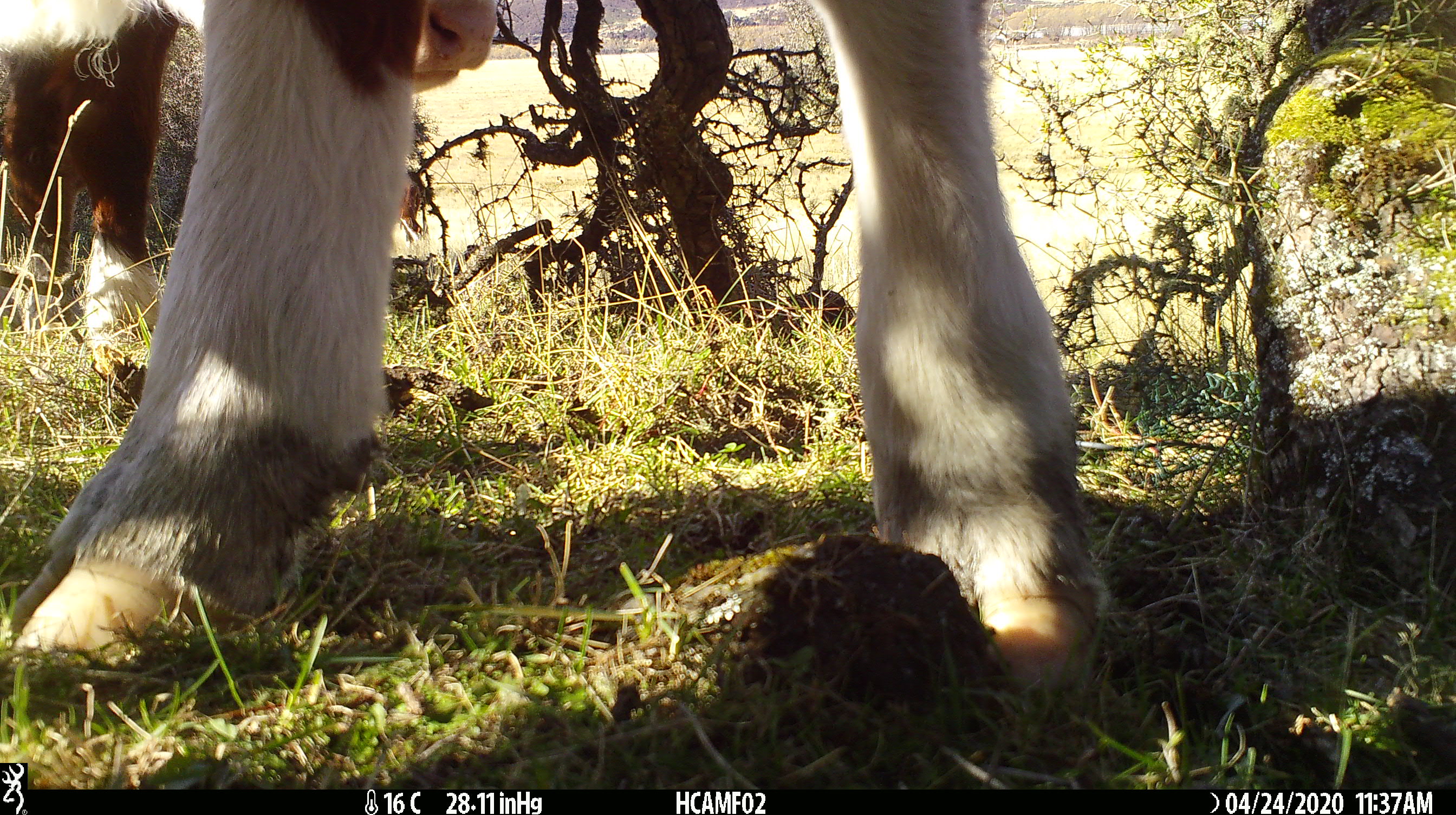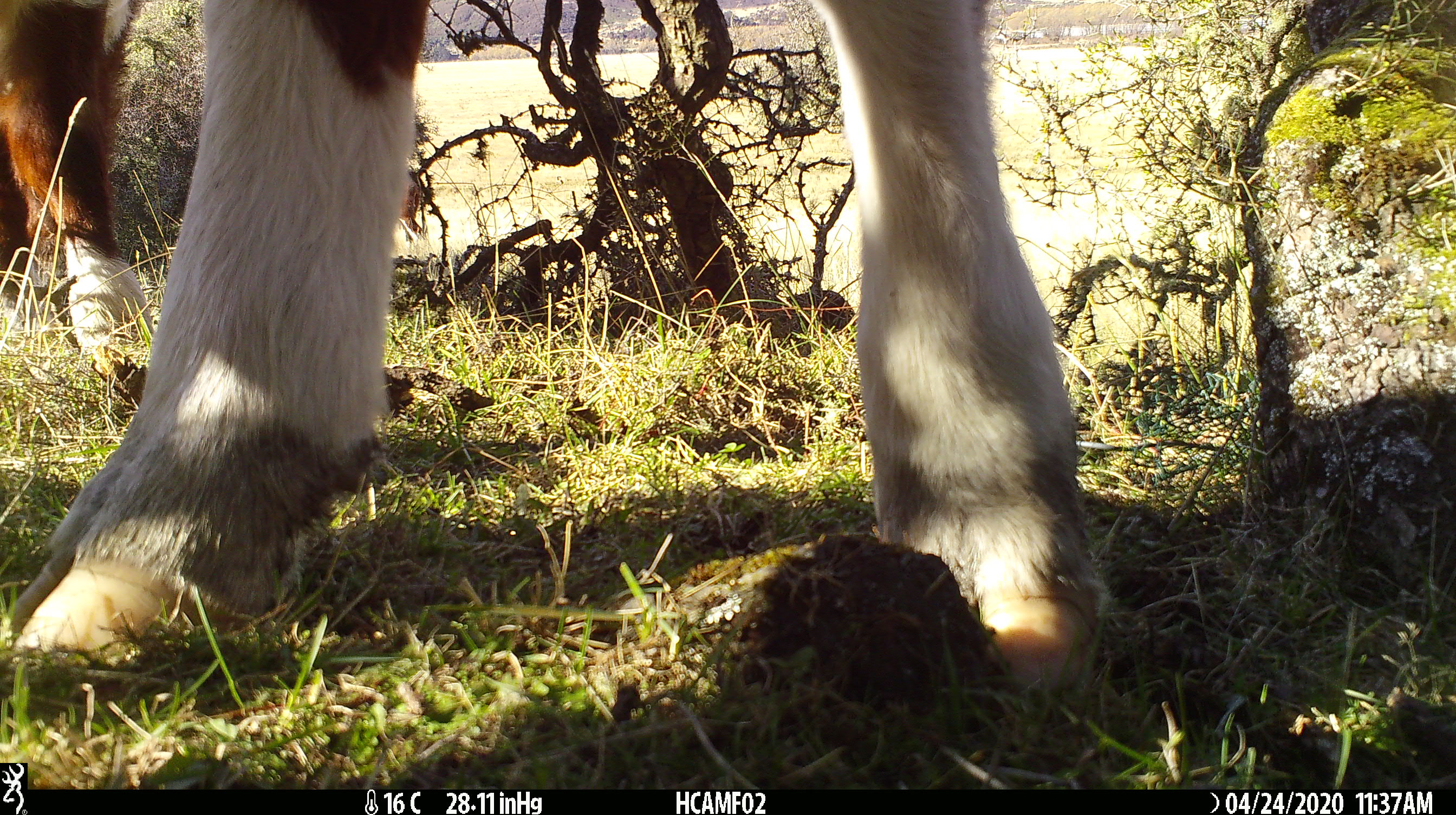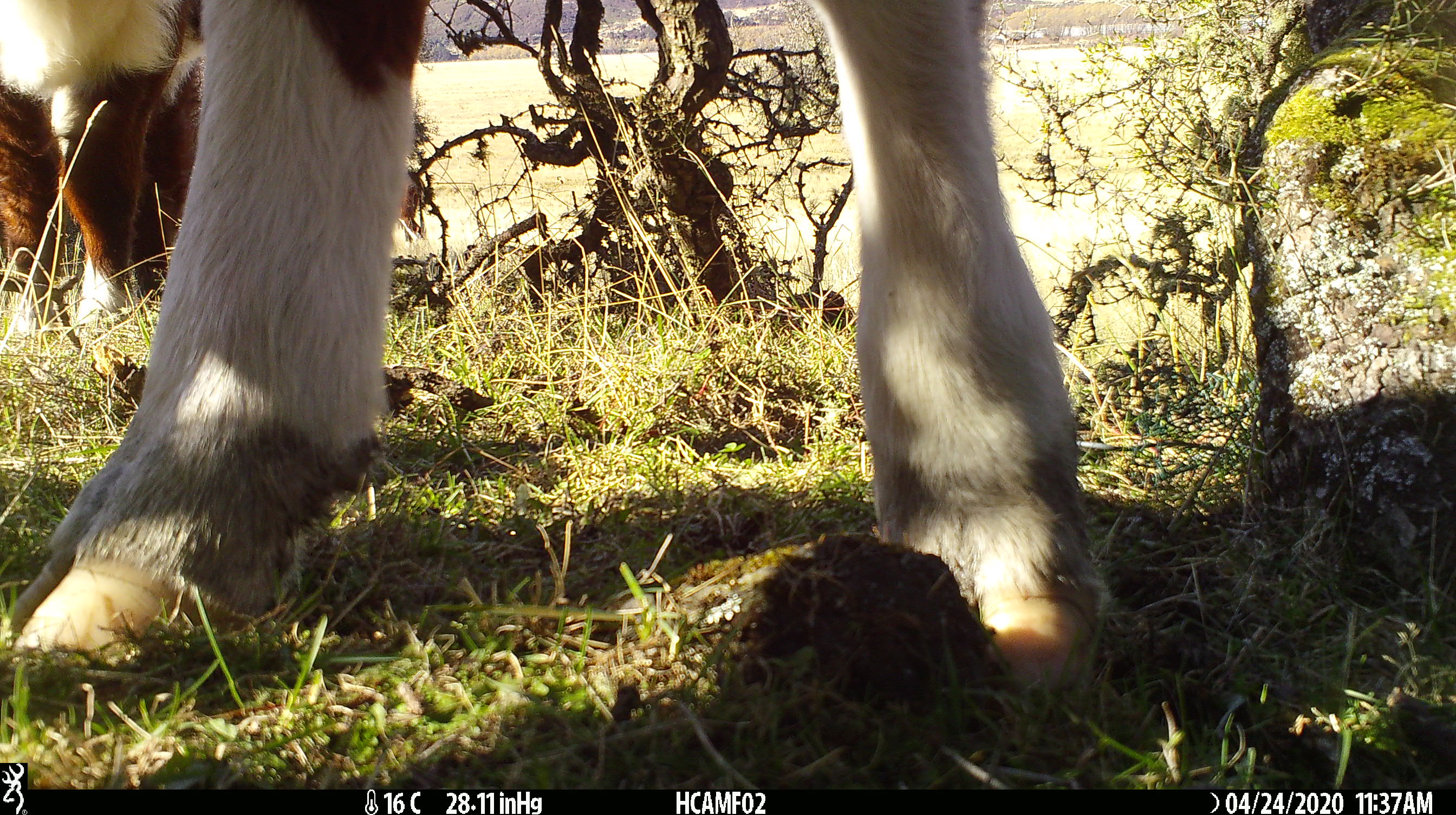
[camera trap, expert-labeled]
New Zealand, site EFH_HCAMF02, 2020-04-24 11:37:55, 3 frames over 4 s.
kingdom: Animalia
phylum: Chordata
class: Mammalia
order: Artiodactyla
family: Bovidae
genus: Bos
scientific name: Bos taurus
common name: domestic cow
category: cow